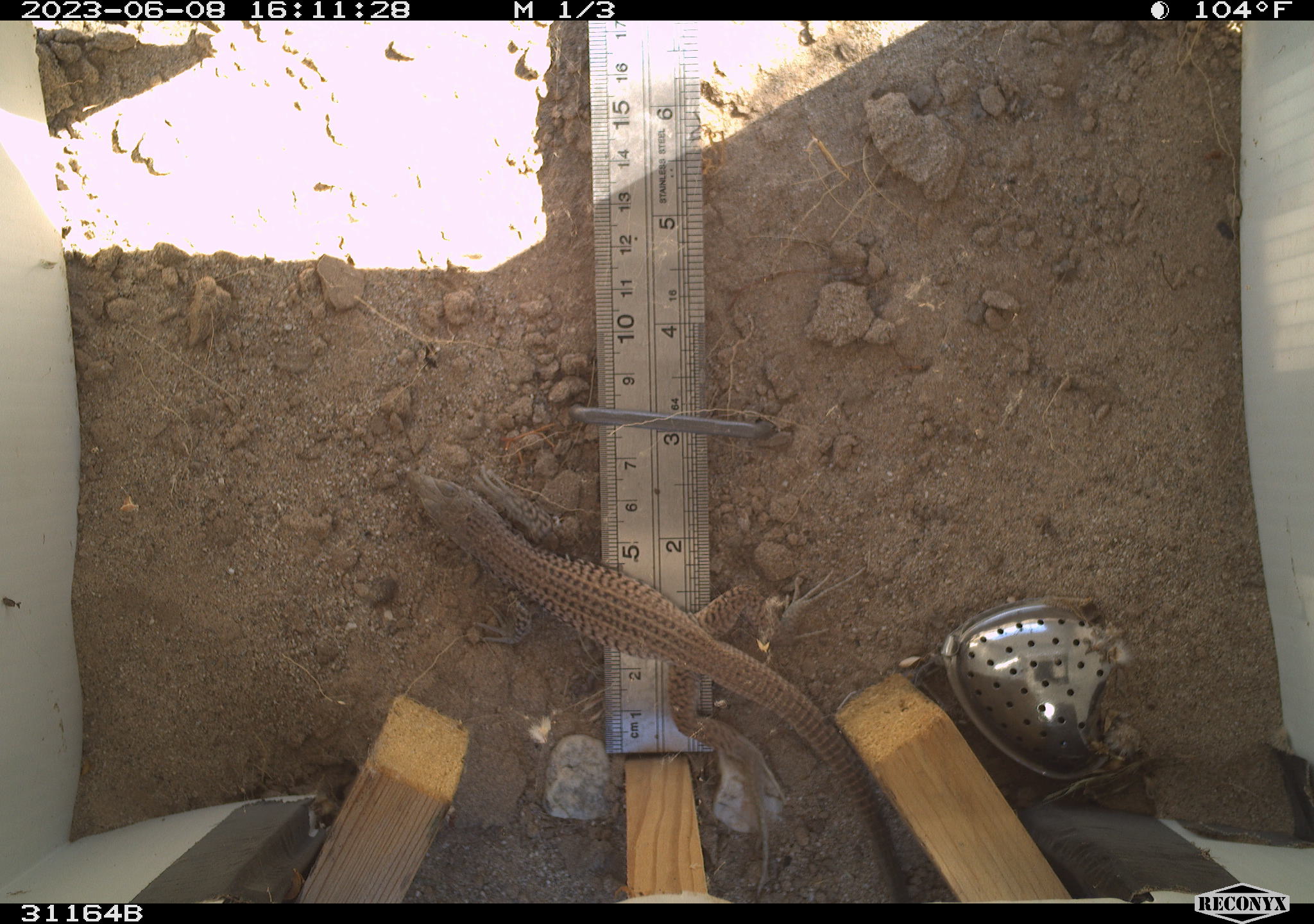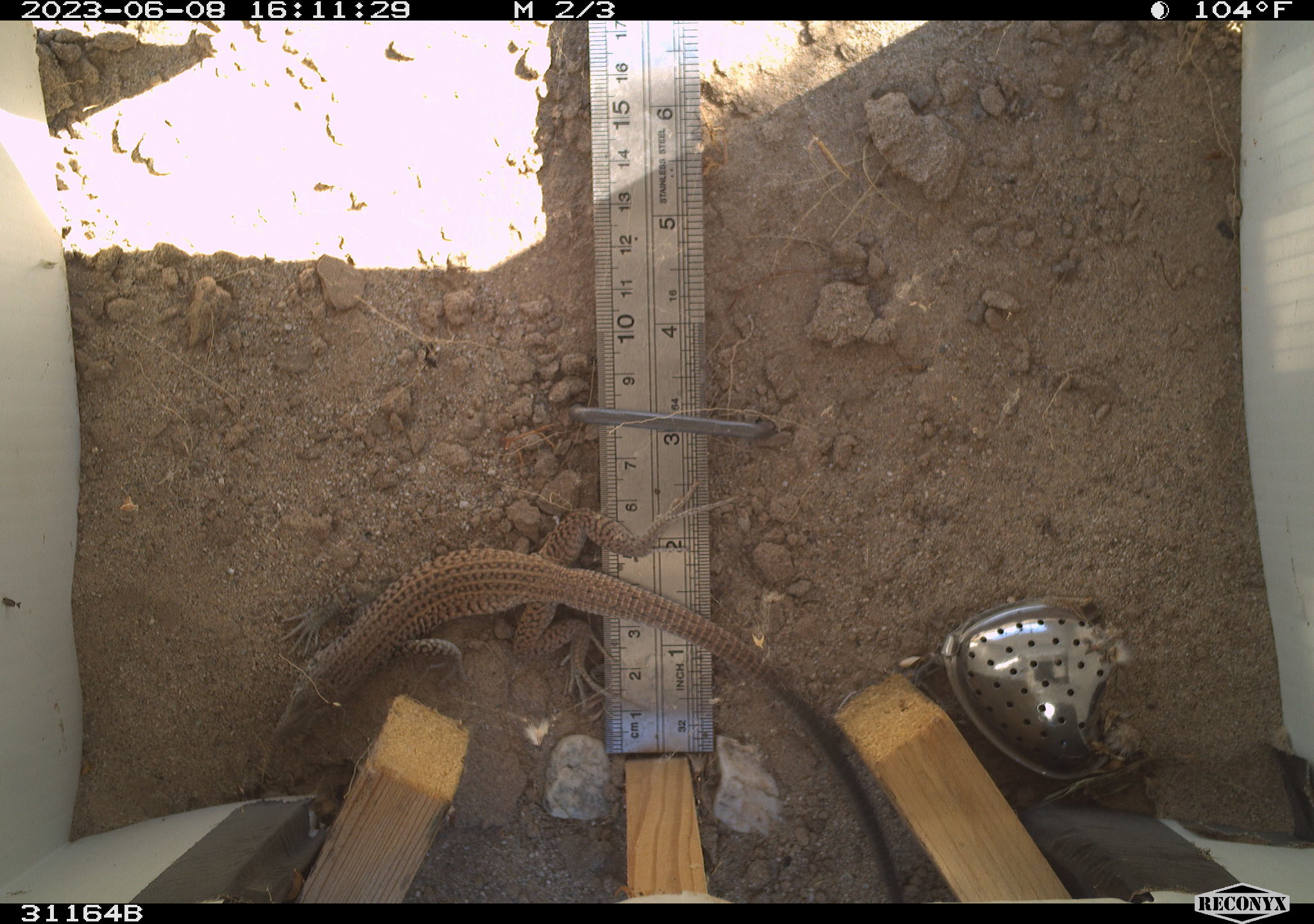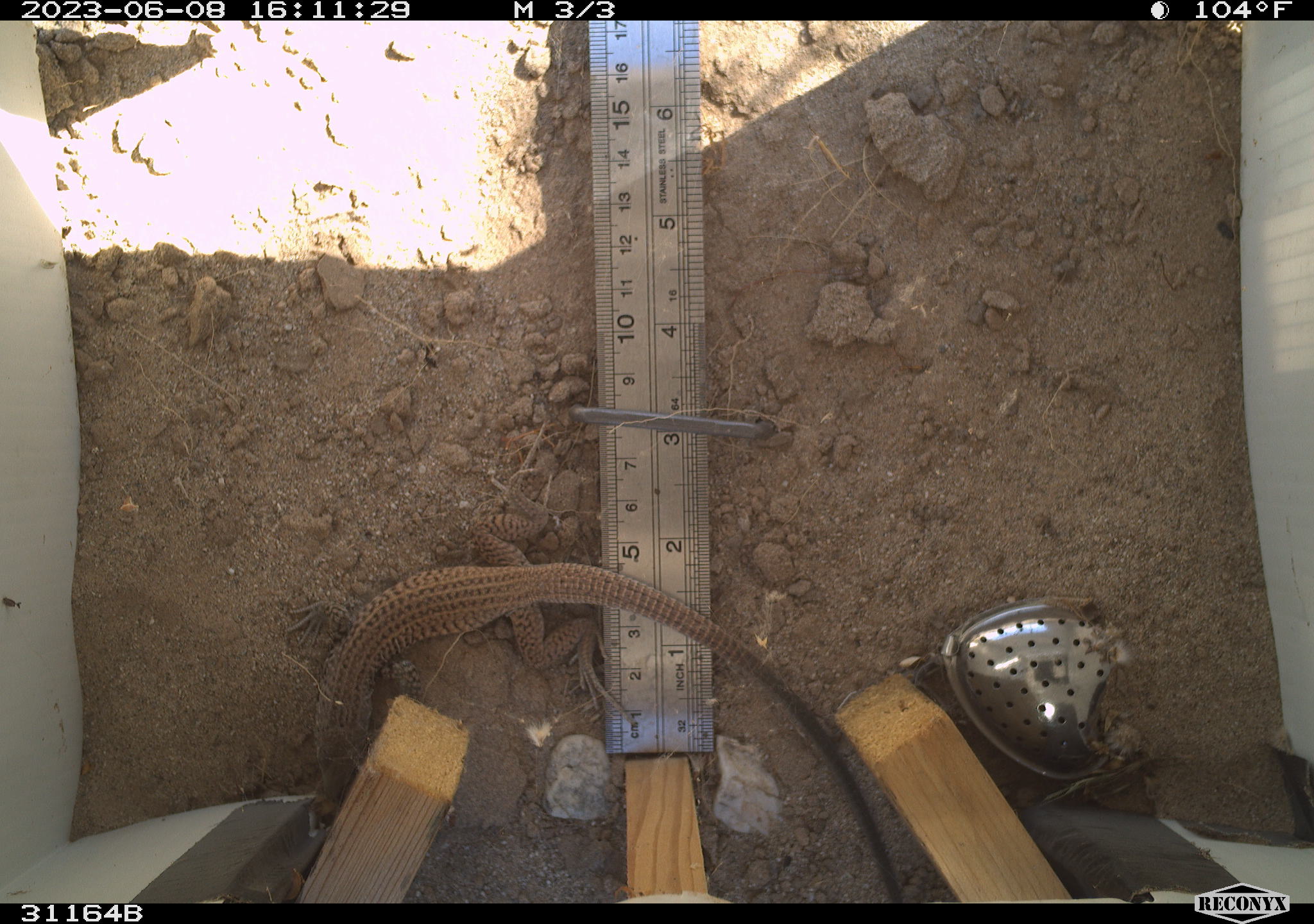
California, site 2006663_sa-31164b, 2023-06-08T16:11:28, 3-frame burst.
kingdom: Animalia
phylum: Chordata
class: Reptilia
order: Squamata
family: Teiidae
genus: Aspidoscelis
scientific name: Aspidoscelis tigris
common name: western whiptail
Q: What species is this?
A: Western whiptail (Aspidoscelis tigris).